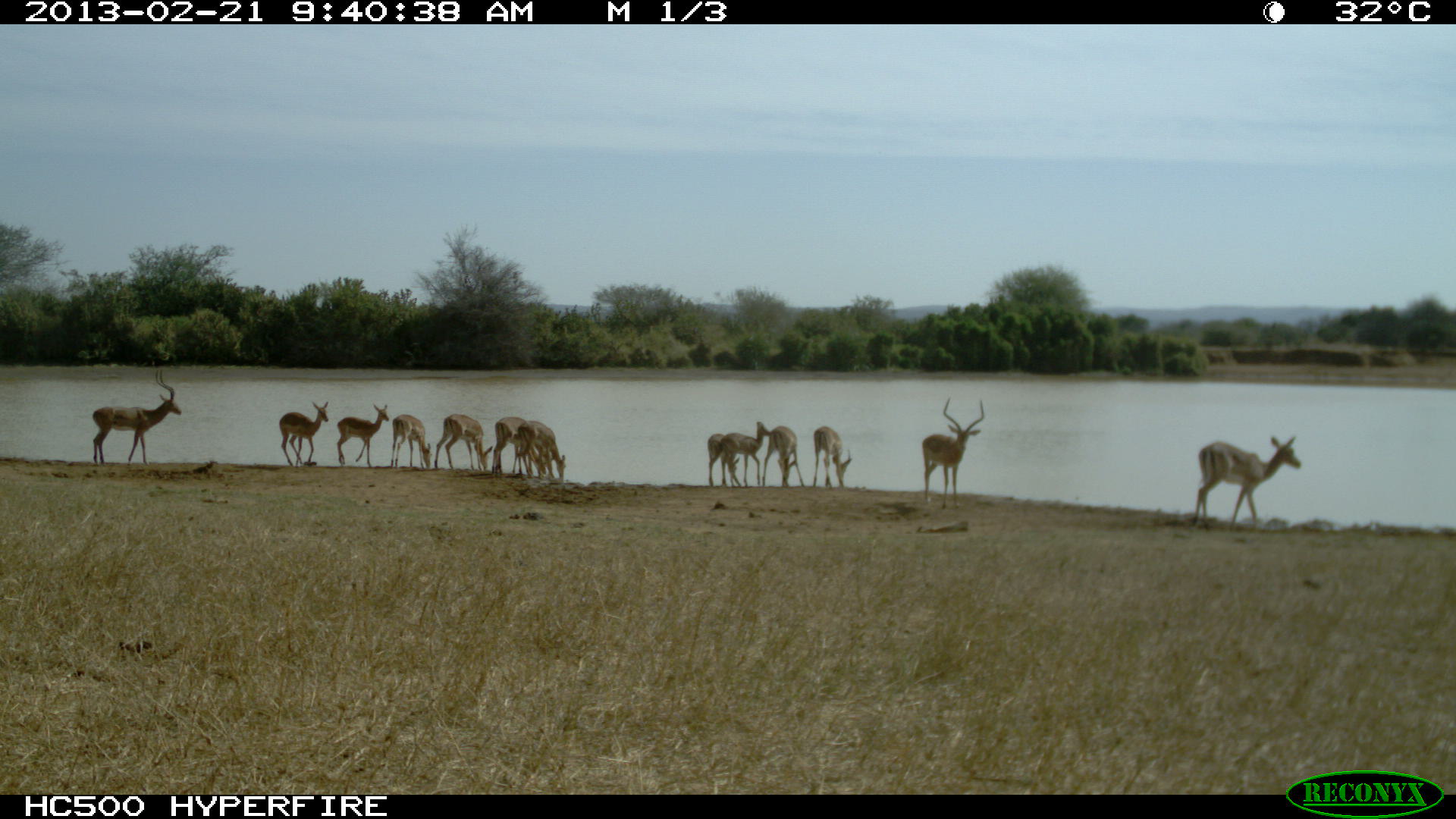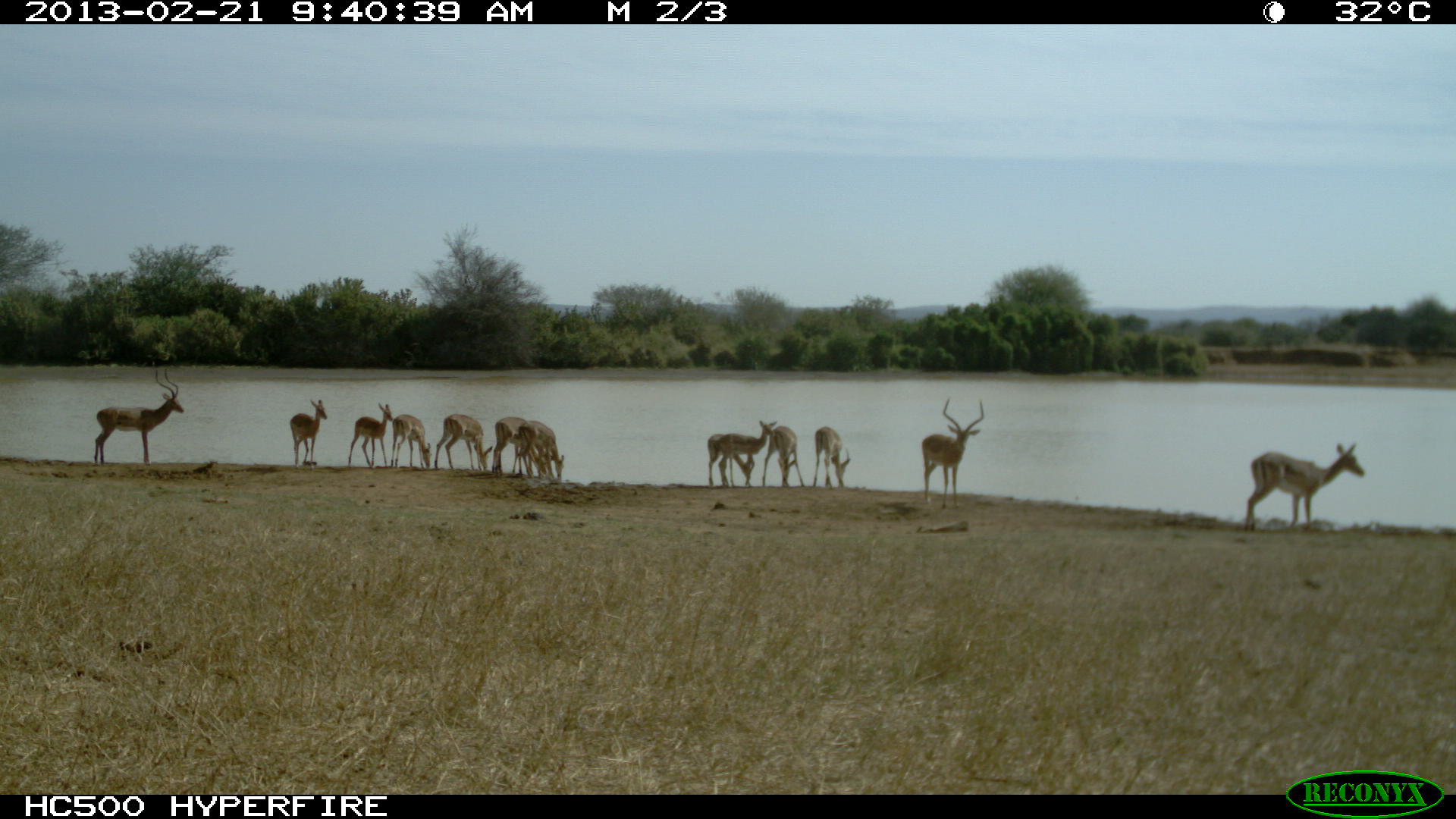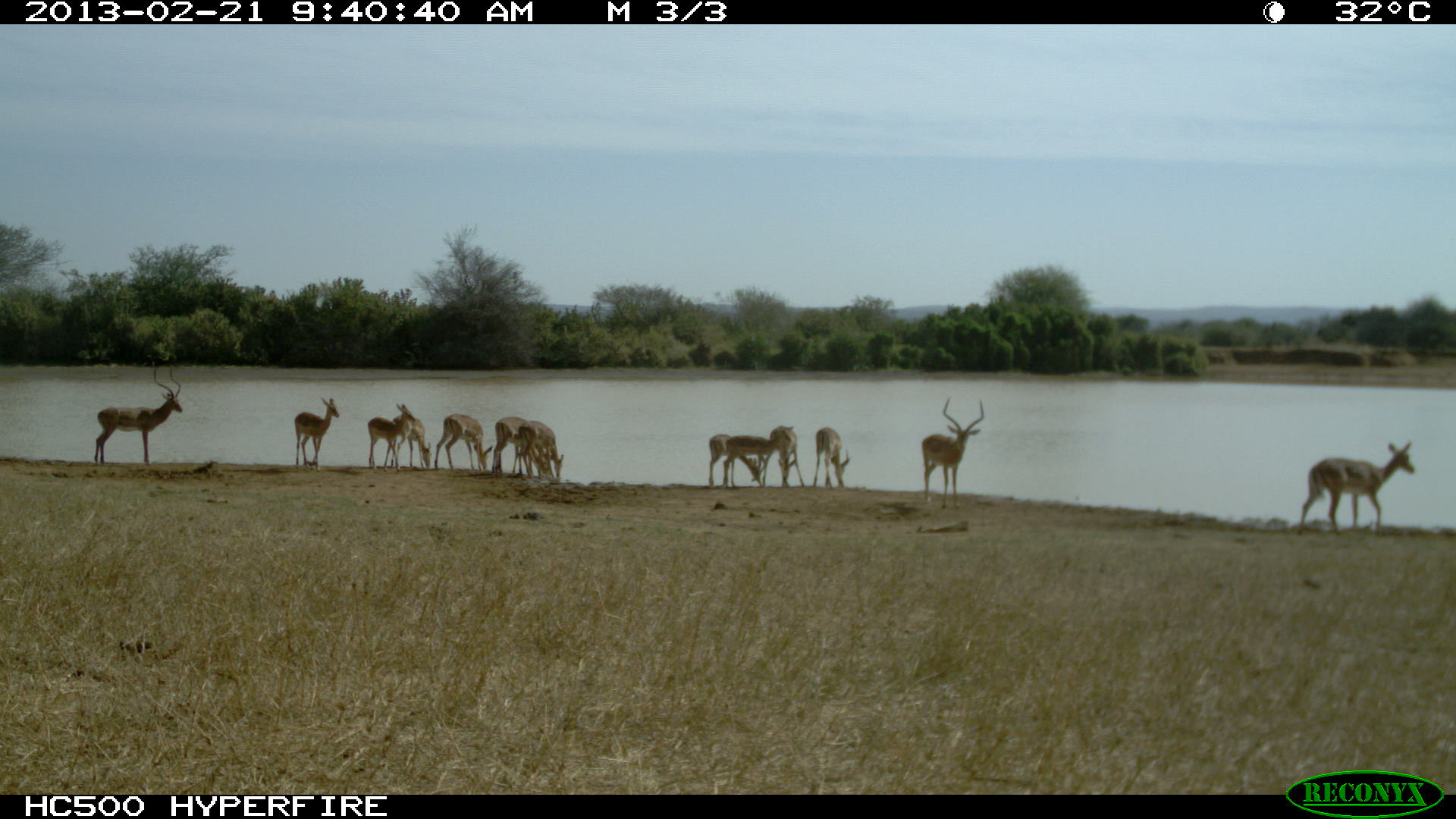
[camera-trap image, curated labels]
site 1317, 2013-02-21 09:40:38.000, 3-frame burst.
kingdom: Animalia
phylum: Chordata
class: Mammalia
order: Artiodactyla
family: Bovidae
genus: Aepyceros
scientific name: Aepyceros melampus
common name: impala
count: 13